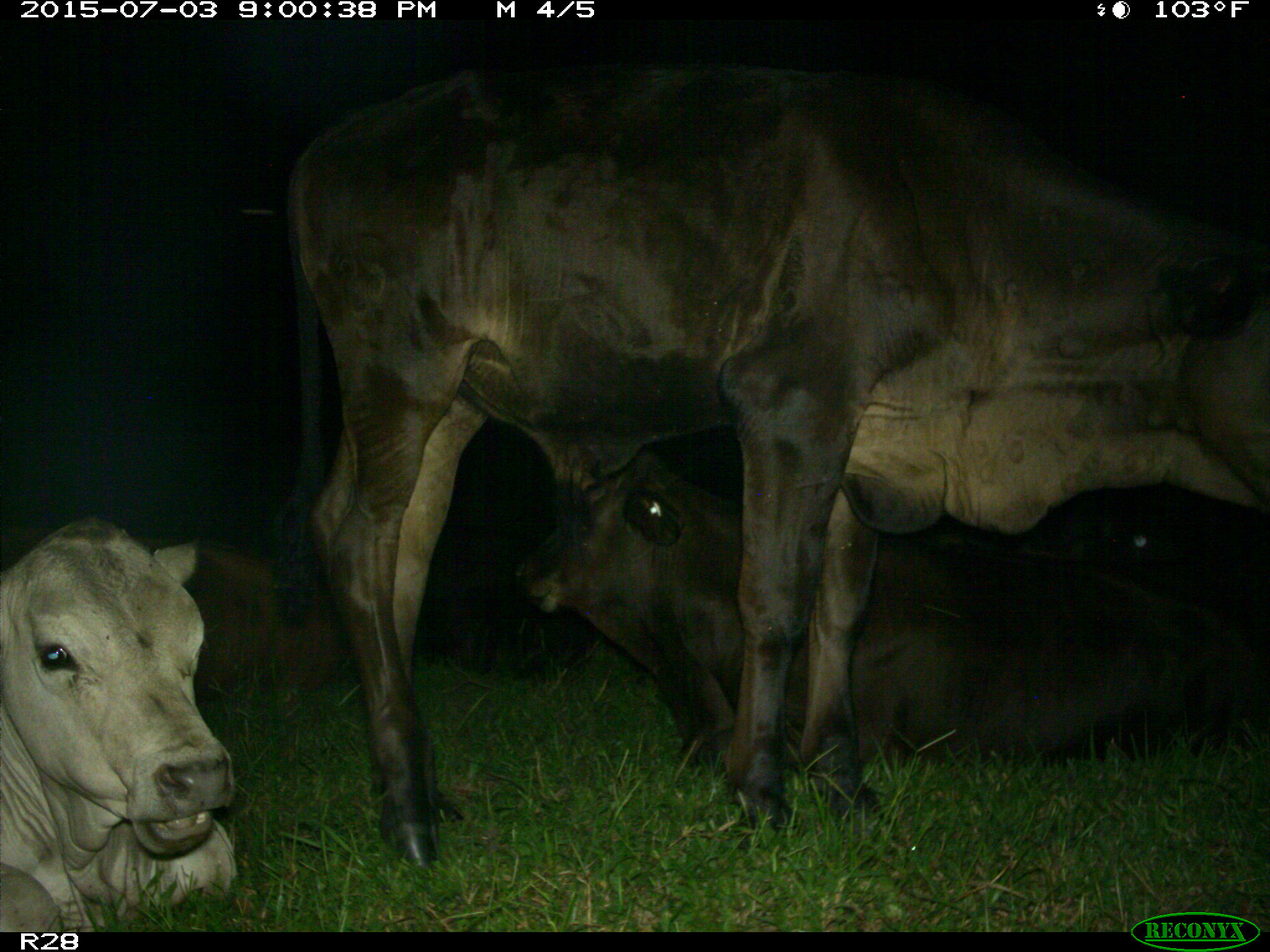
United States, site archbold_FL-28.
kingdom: Animalia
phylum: Chordata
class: Mammalia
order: Artiodactyla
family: Bovidae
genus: Bos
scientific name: Bos taurus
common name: domestic cow